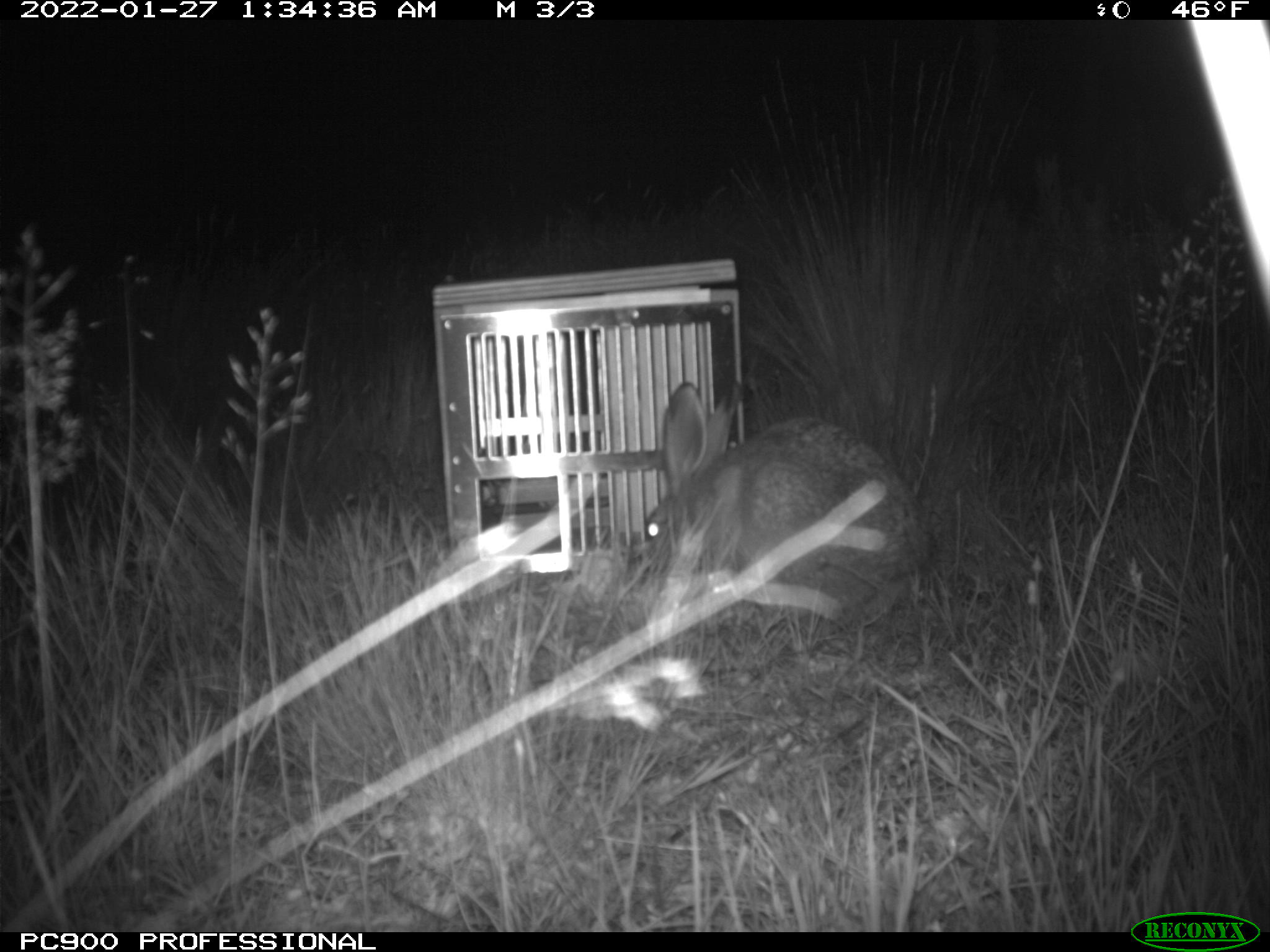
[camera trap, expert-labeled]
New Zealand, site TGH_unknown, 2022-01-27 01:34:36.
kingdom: Animalia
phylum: Chordata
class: Mammalia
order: Lagomorpha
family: Leporidae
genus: Lepus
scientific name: Lepus europaeus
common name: brown hare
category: hare